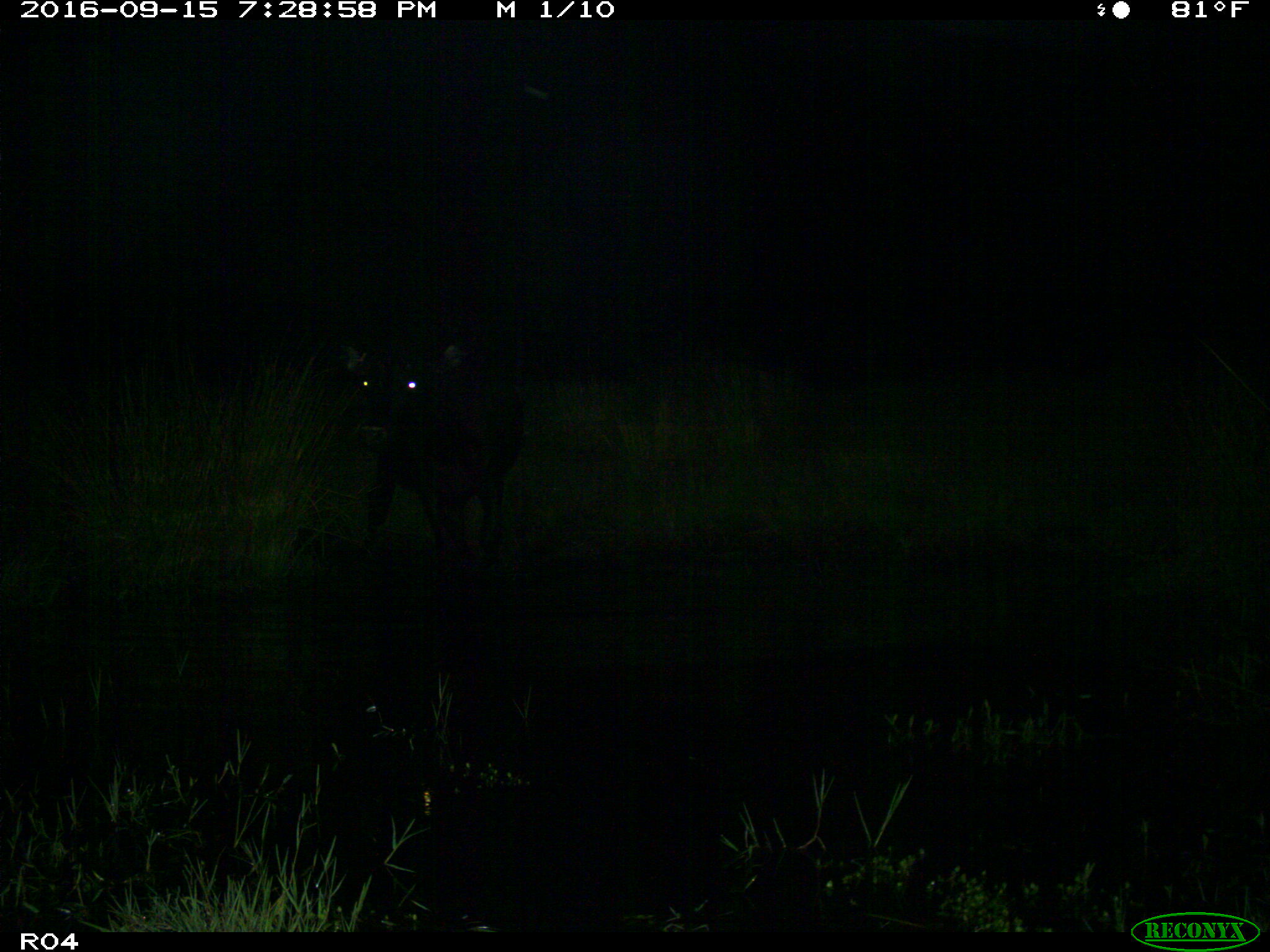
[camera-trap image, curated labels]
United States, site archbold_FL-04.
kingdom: Animalia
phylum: Chordata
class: Mammalia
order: Artiodactyla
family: Bovidae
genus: Bos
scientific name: Bos taurus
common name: domestic cow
Bos taurus (domestic cow).